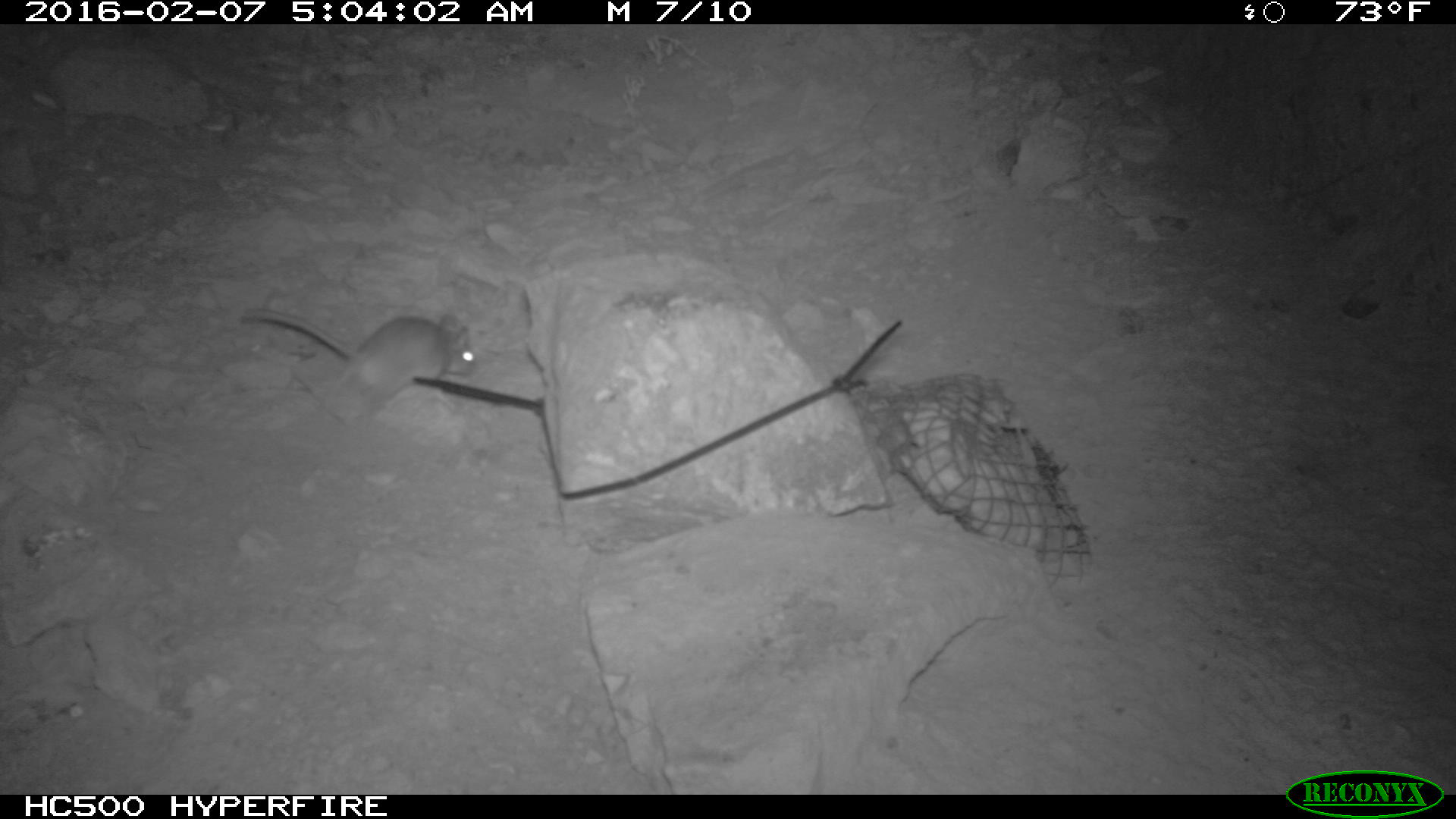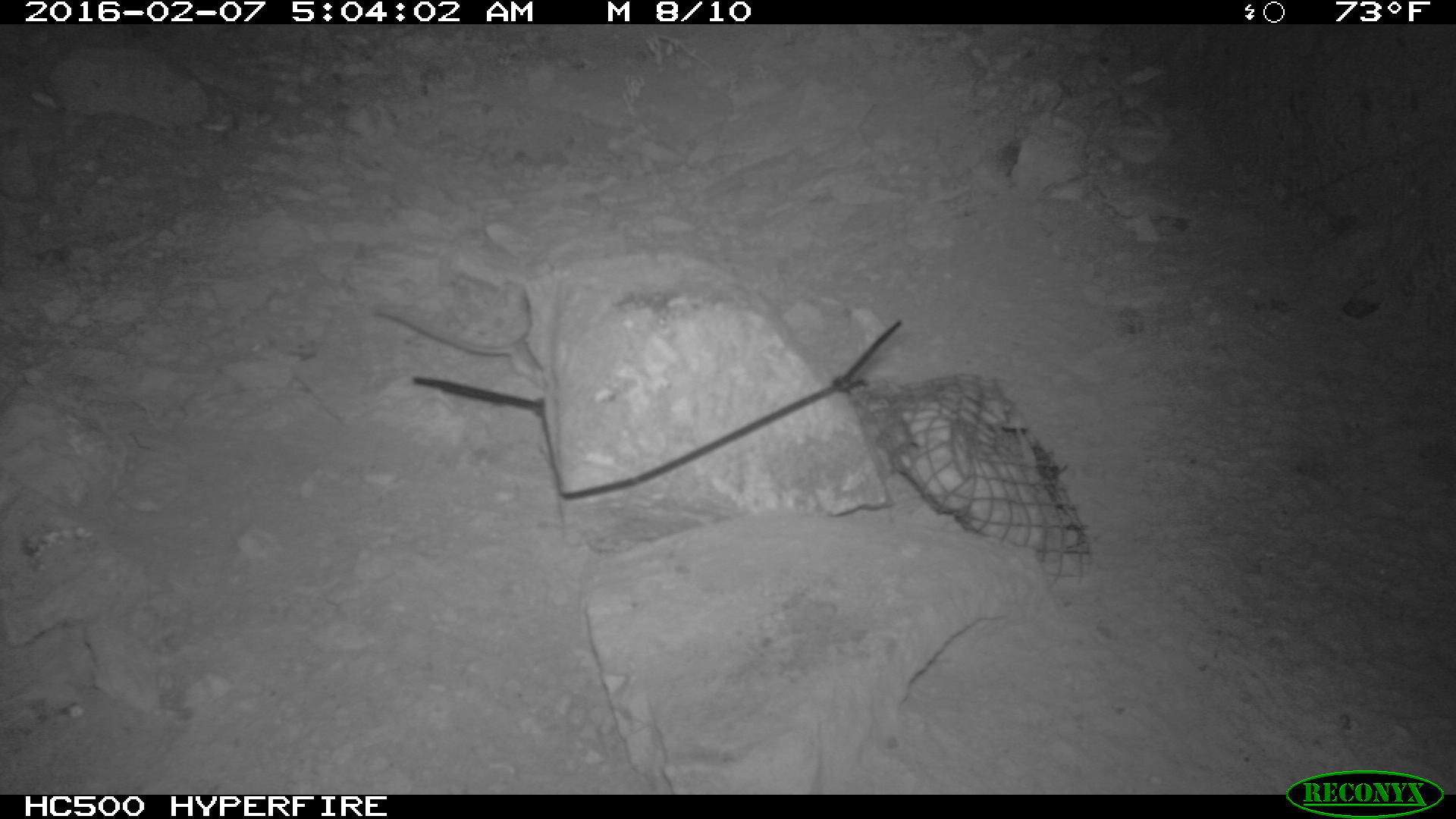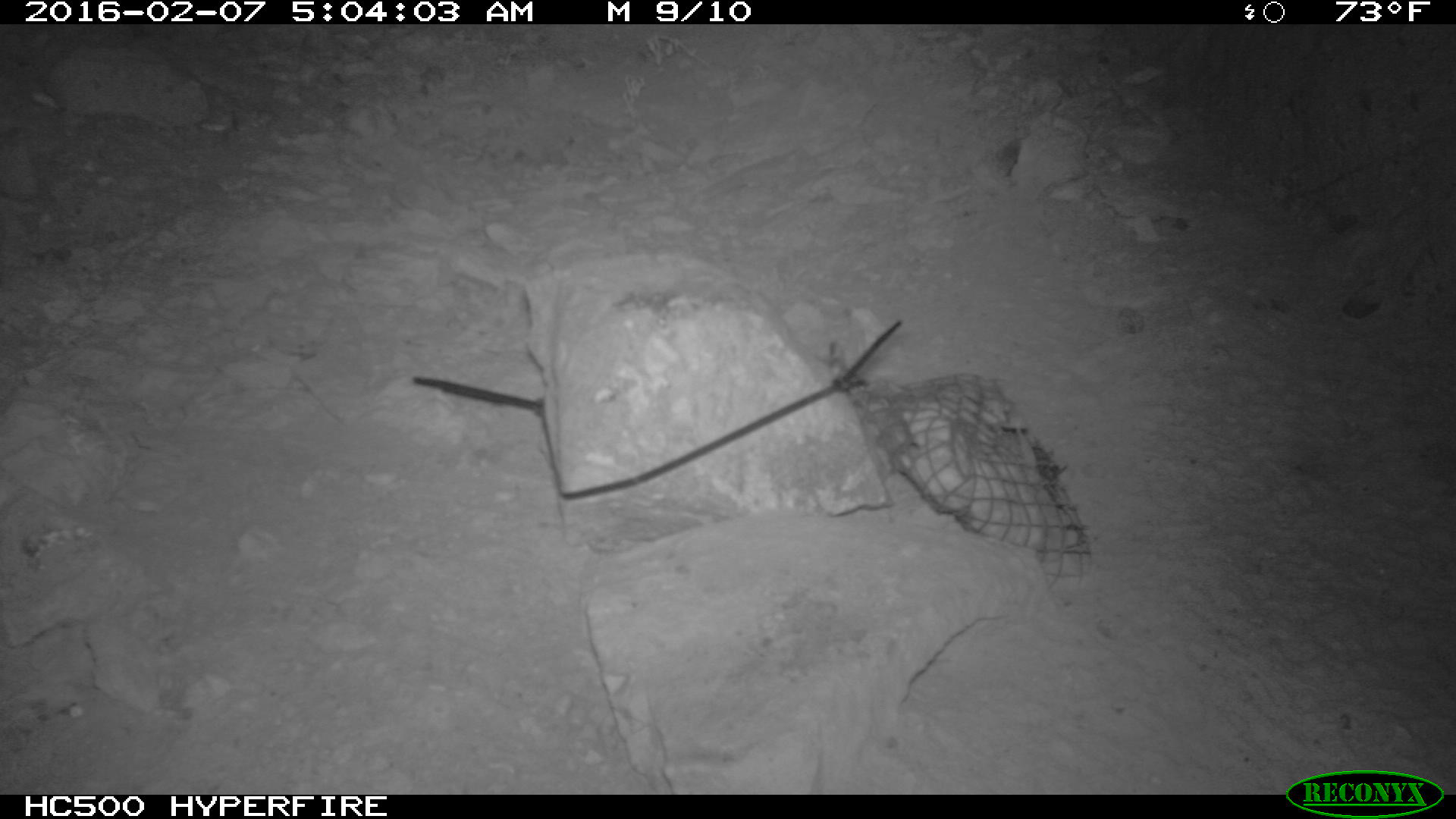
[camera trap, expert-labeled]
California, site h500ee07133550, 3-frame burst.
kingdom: Animalia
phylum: Chordata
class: Mammalia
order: Rodentia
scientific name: Rodentia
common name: rodent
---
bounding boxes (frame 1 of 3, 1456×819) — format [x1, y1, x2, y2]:
rodent: [238, 311, 476, 429]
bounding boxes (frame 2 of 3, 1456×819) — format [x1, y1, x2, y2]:
rodent: [373, 293, 548, 383]